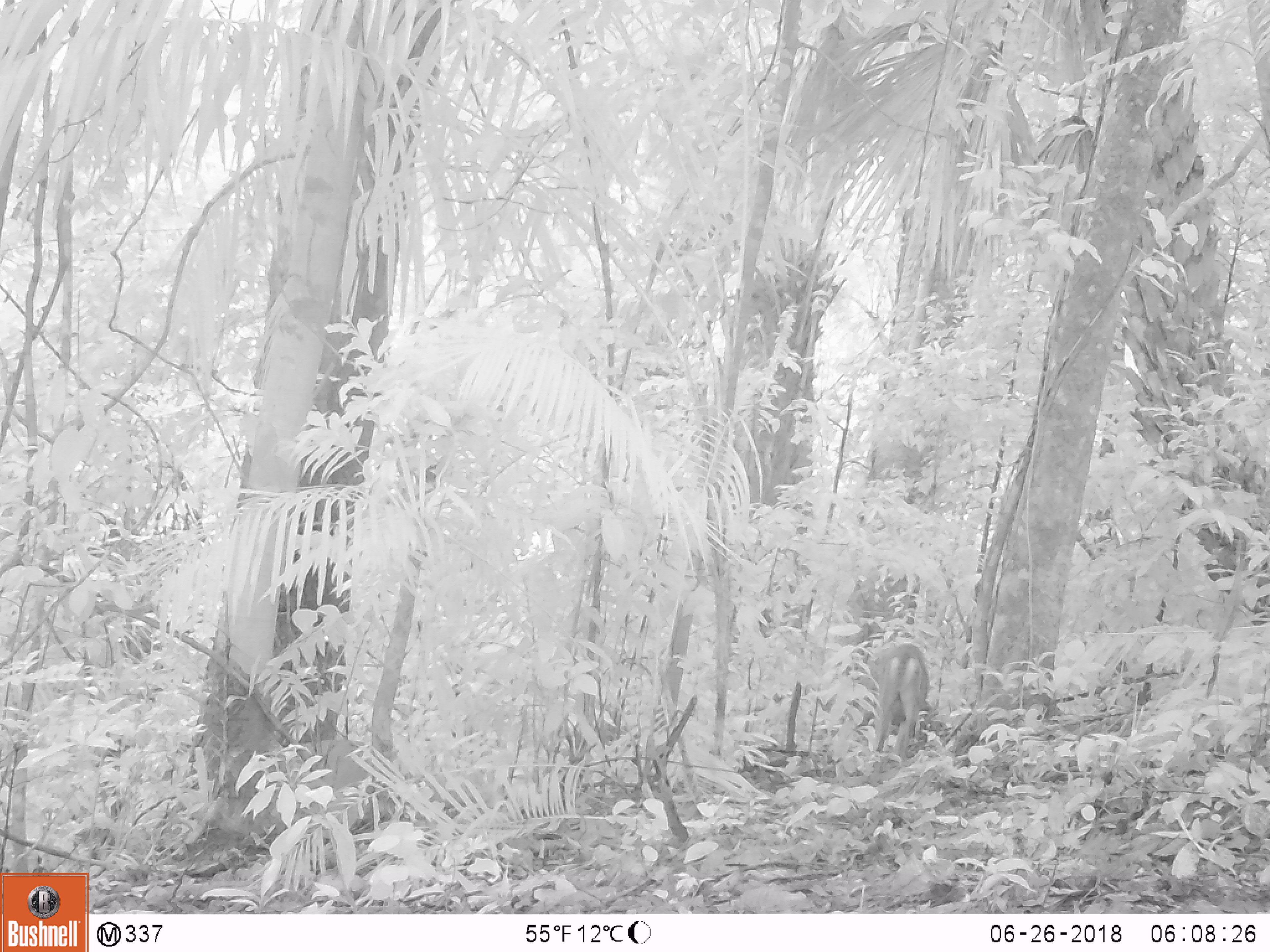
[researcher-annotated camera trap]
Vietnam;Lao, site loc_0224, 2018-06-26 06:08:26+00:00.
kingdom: Animalia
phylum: Chordata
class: Mammalia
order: Artiodactyla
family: Cervidae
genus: Muntiacus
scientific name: Muntiacus vuquangensis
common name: large-antlered muntjac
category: large antlered muntjac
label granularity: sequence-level